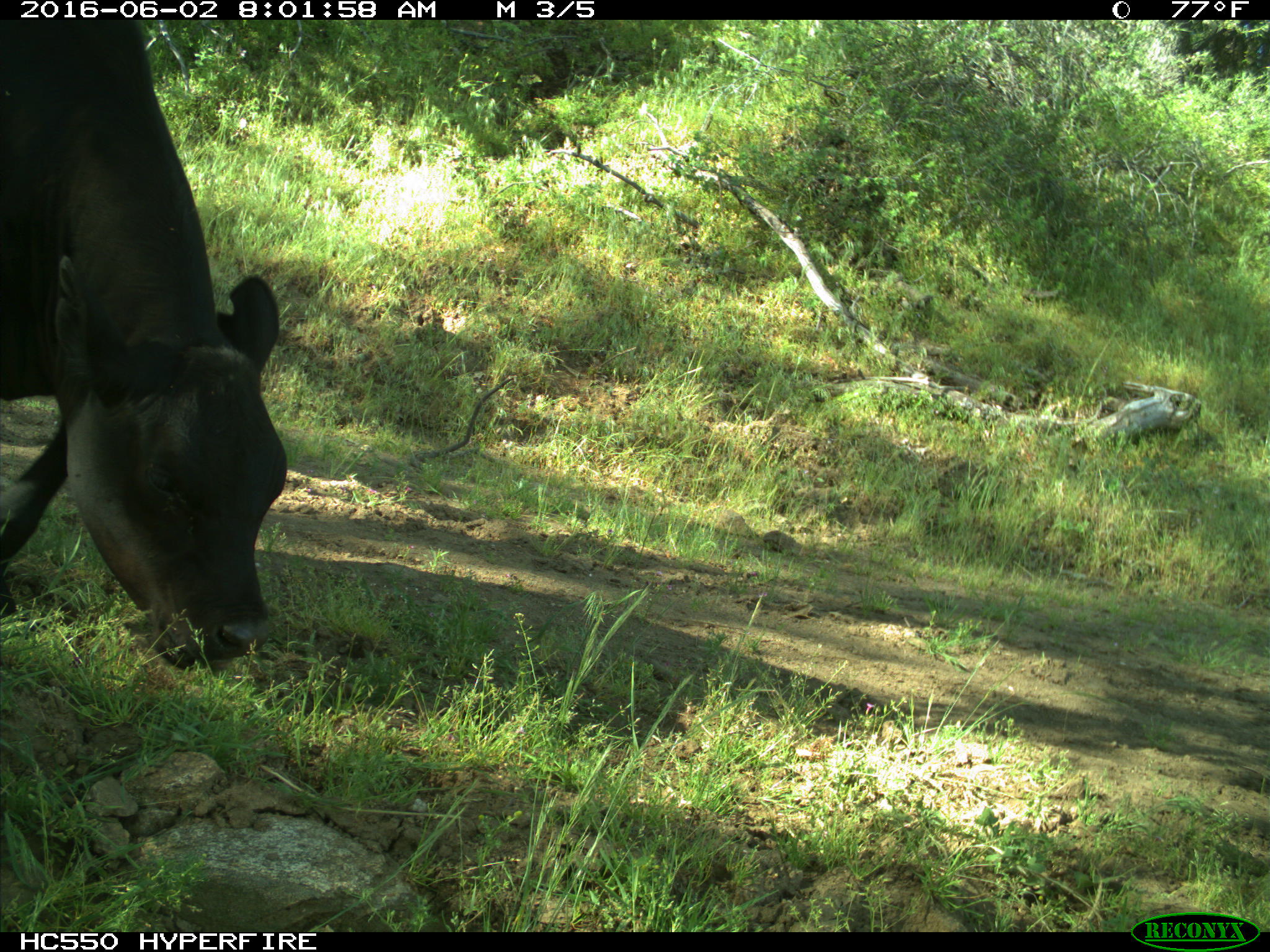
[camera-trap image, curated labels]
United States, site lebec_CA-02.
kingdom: Animalia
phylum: Chordata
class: Mammalia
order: Artiodactyla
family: Bovidae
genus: Bos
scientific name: Bos taurus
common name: domestic cow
Bos taurus (domestic cow).